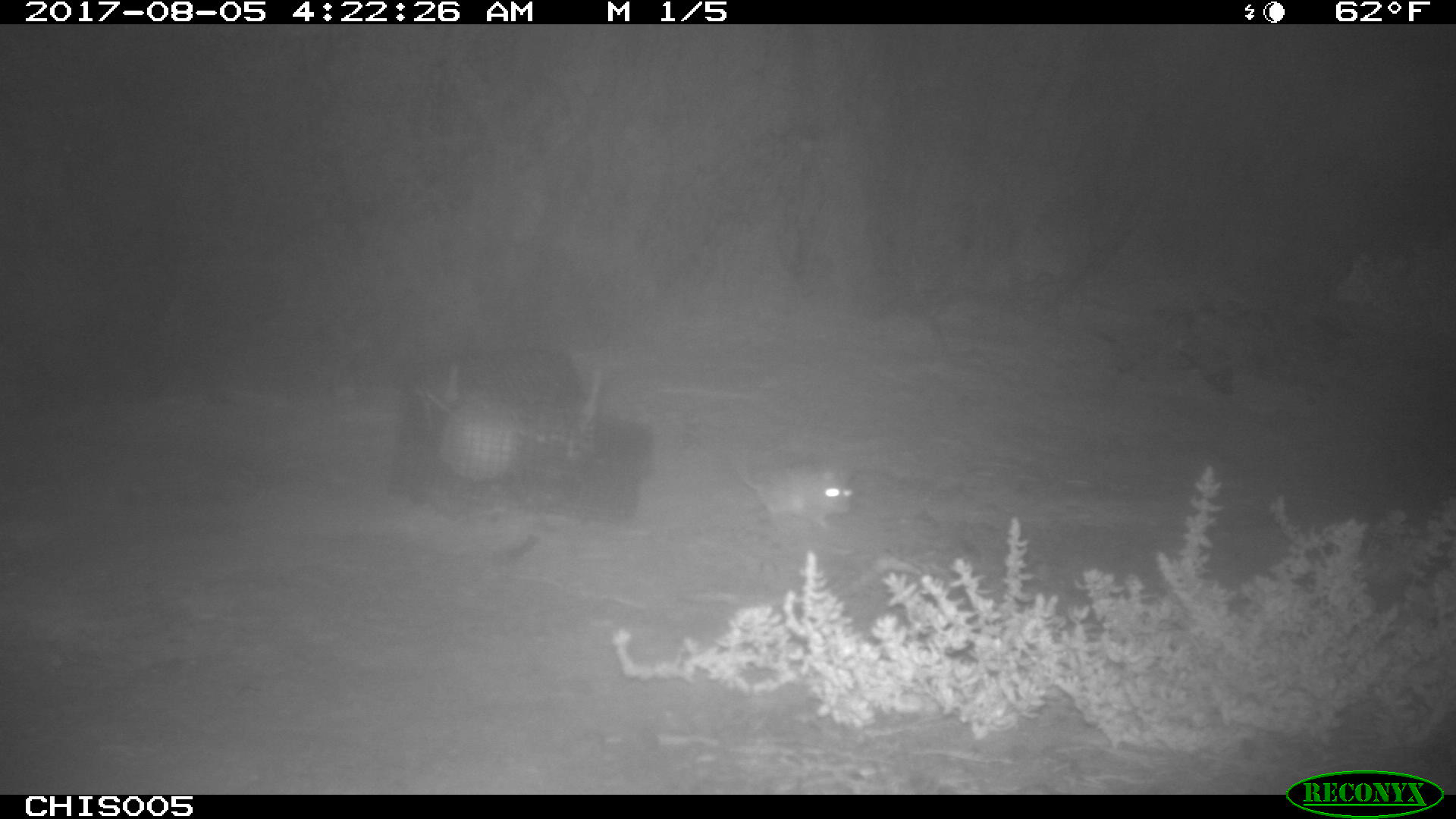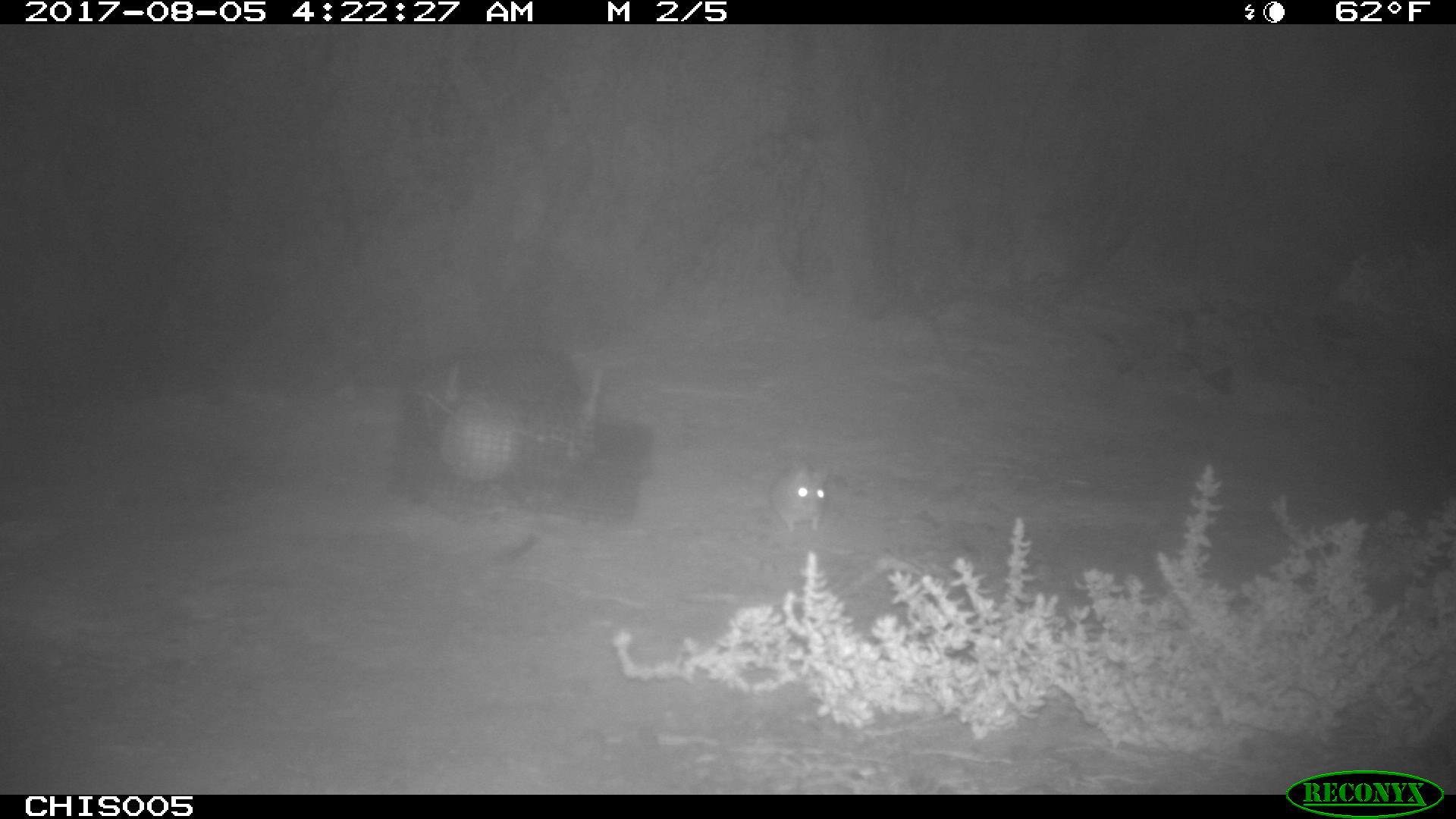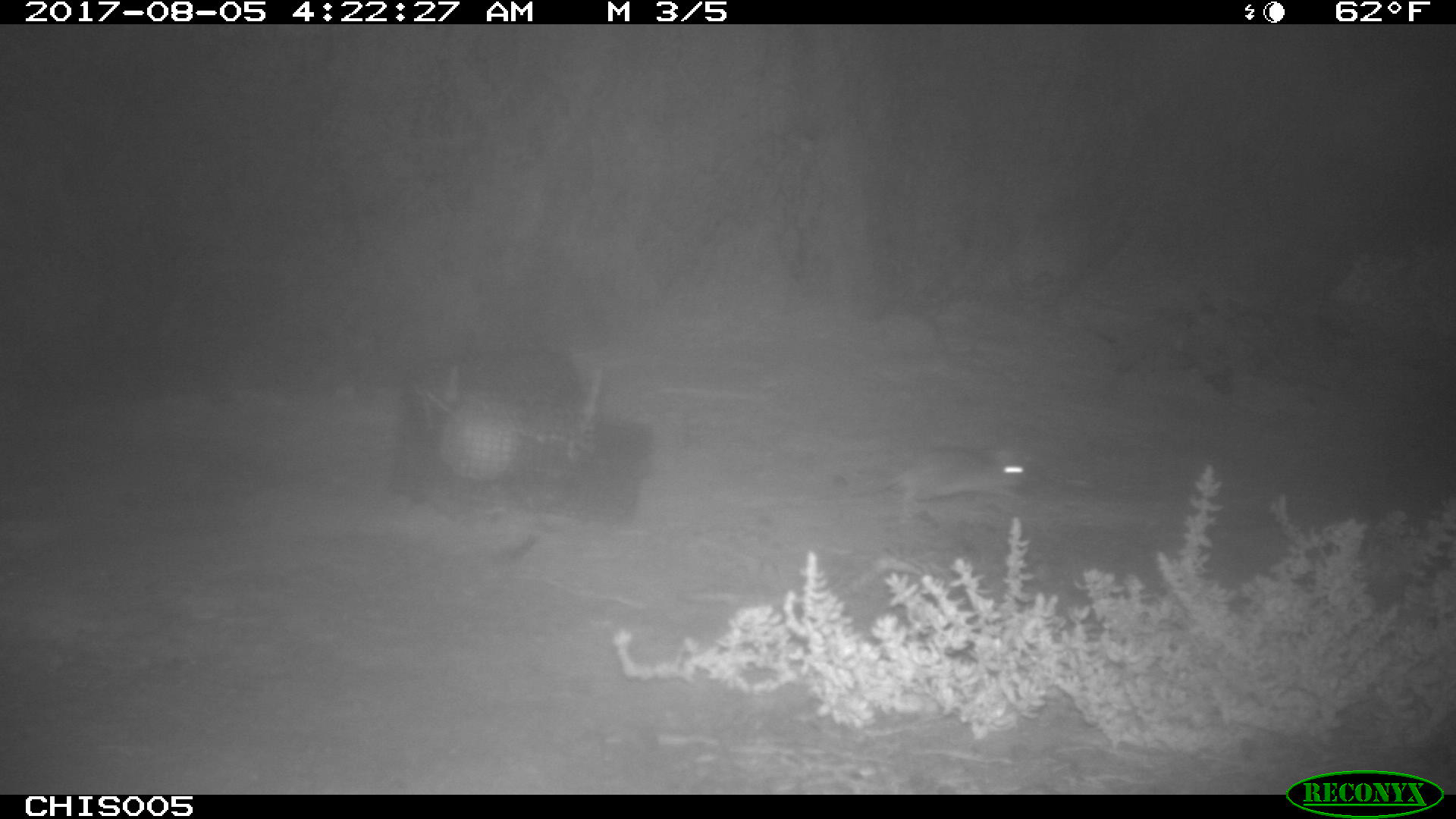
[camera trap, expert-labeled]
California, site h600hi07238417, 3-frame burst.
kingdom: Animalia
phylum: Chordata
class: Mammalia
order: Rodentia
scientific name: Rodentia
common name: rodent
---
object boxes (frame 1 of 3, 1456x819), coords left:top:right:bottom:
rodent: 732:449:855:531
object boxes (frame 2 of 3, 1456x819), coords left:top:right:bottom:
rodent: 771:463:831:531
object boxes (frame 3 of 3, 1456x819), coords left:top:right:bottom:
rodent: 848:441:1037:513